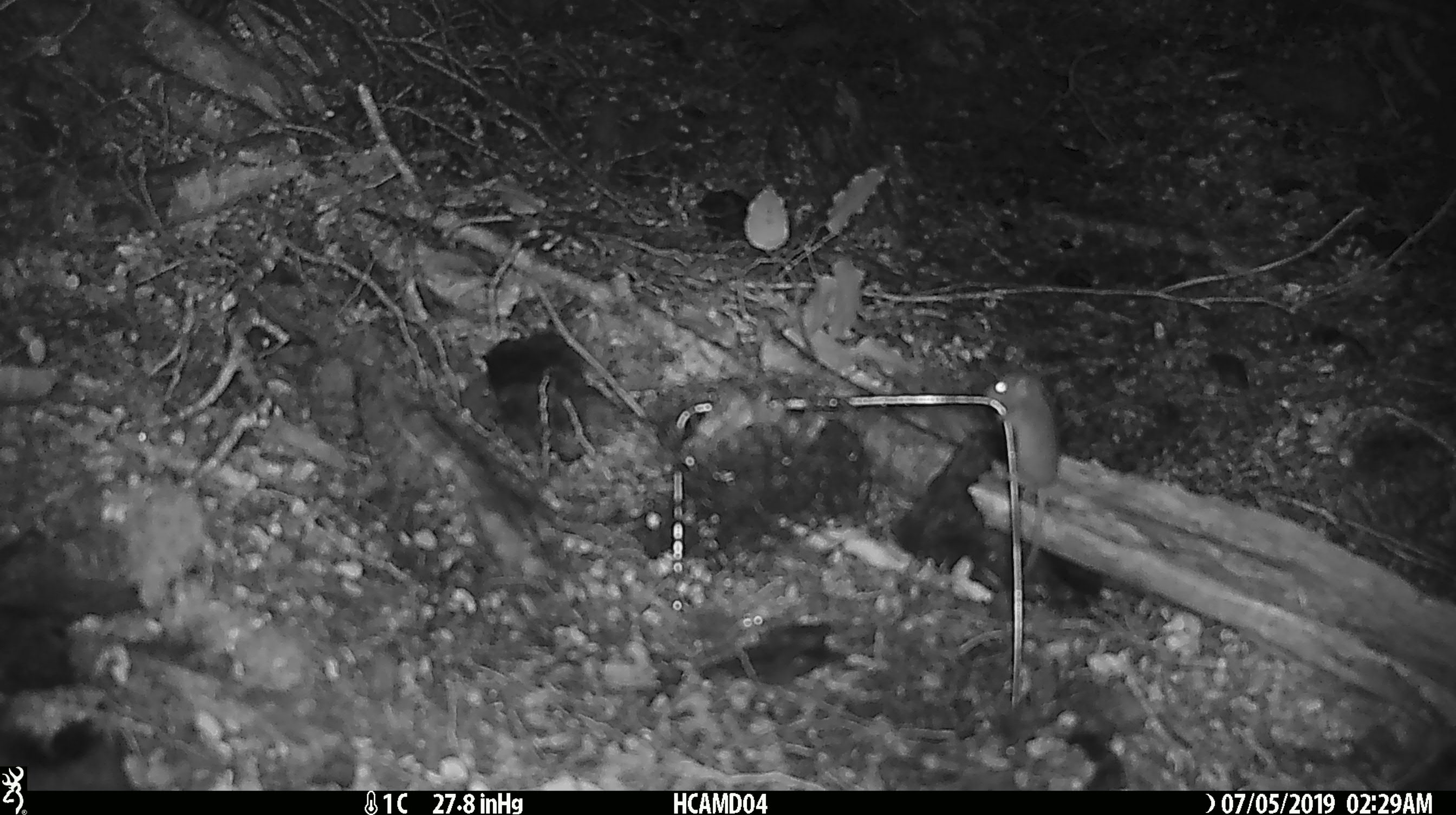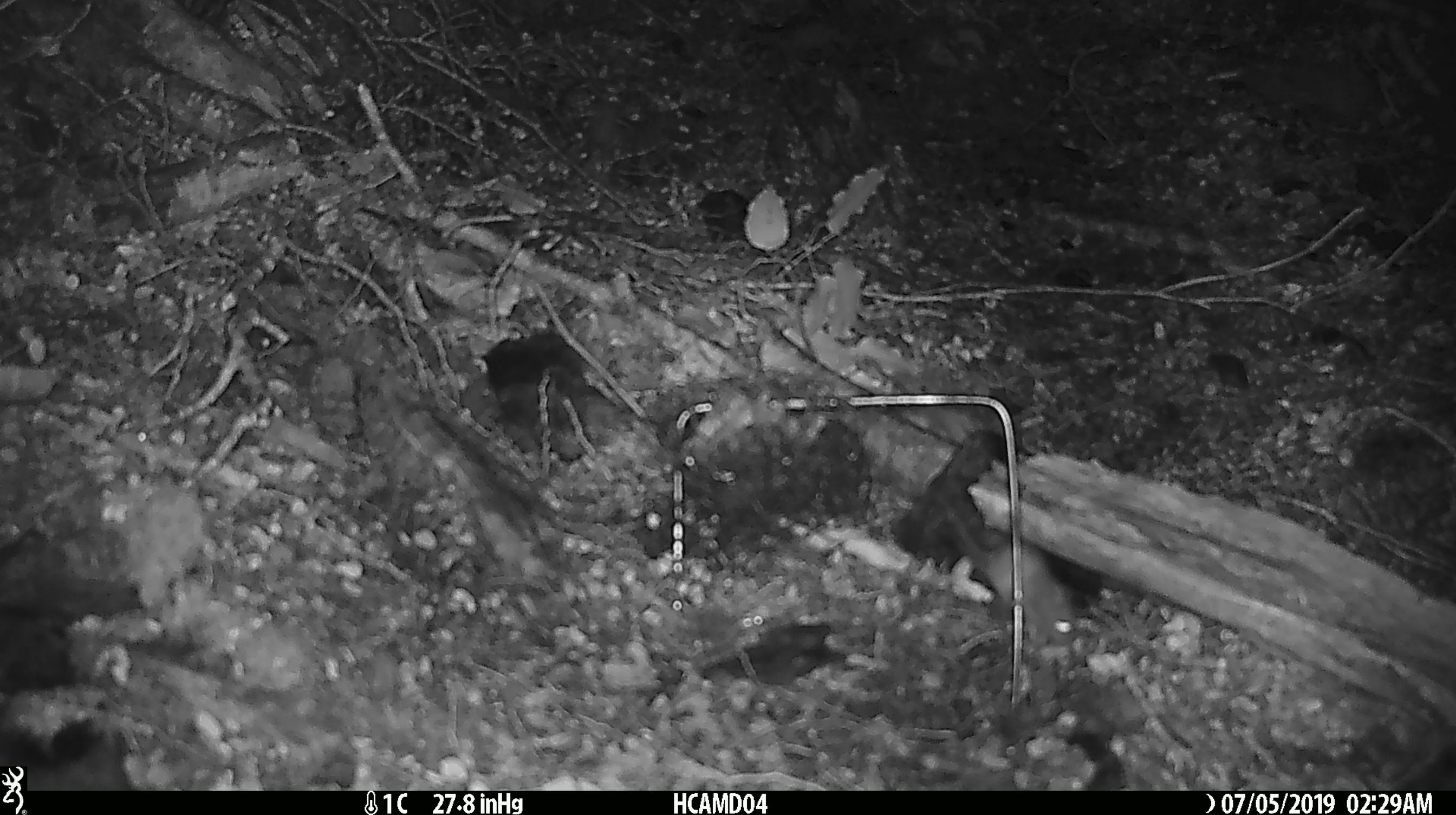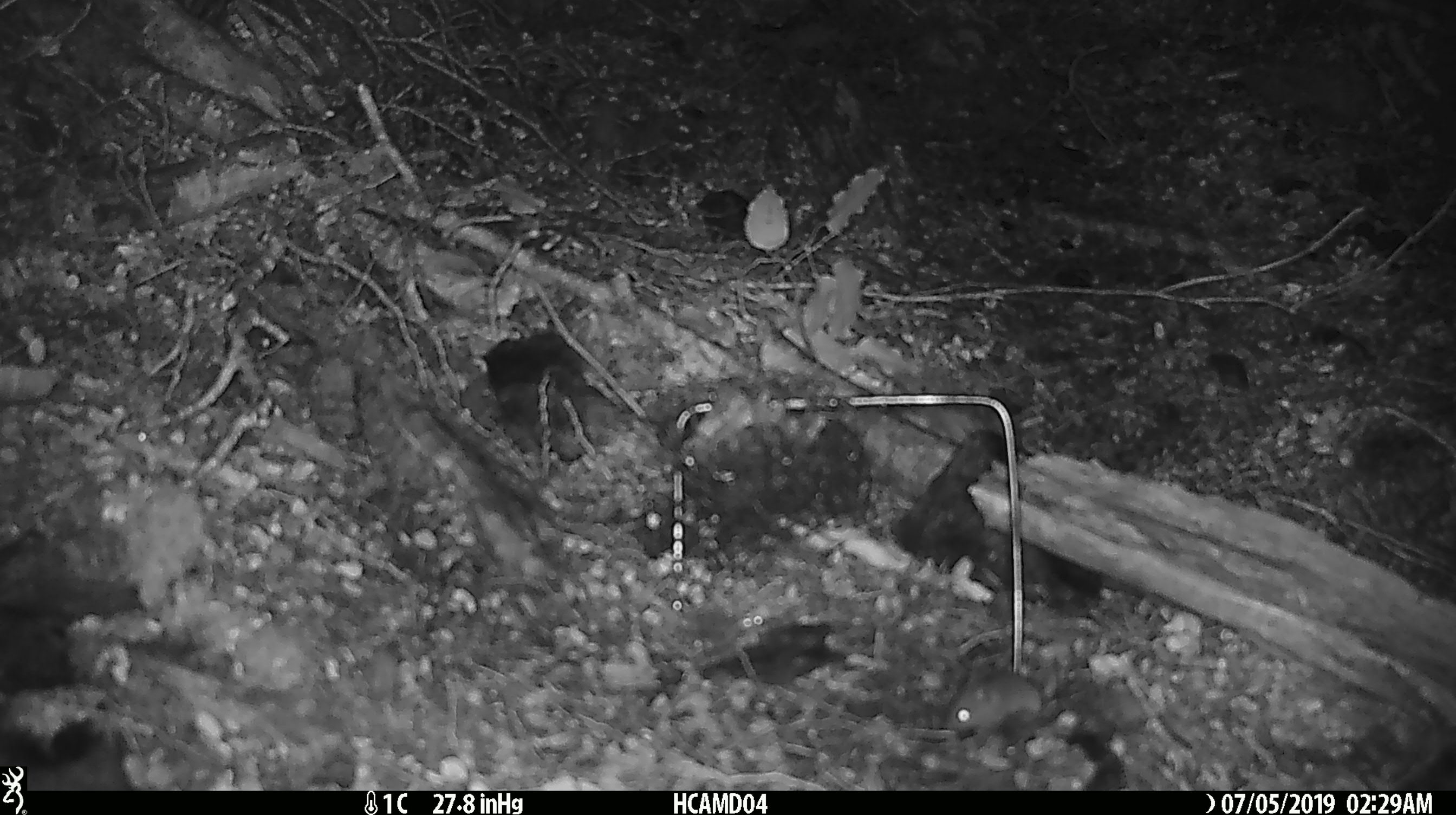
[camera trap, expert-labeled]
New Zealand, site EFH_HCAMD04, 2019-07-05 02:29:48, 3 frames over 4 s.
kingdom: Animalia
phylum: Chordata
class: Mammalia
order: Rodentia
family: Muridae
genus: Mus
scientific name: Mus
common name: mouse